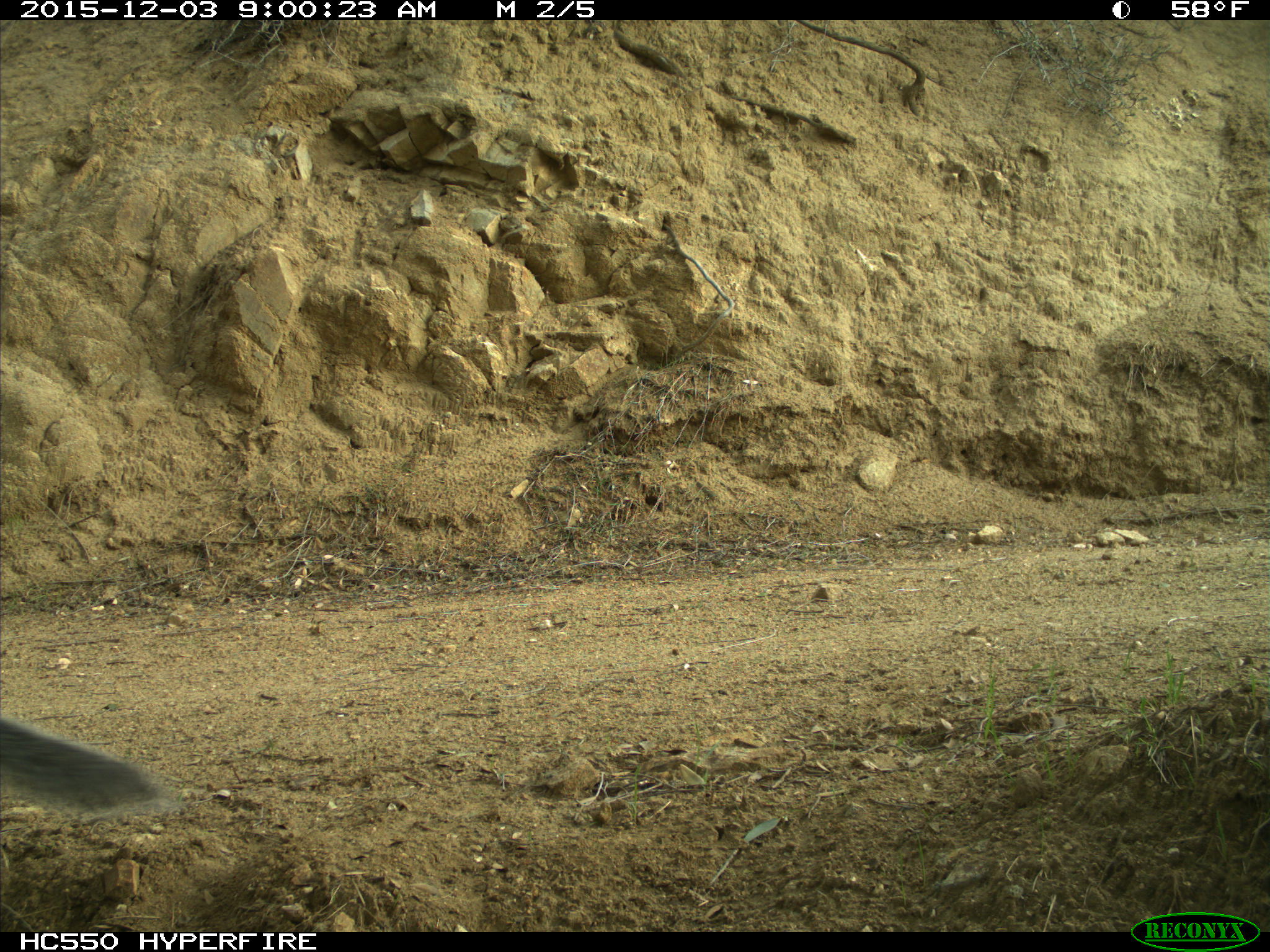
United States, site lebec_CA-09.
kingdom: Animalia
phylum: Chordata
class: Mammalia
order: Rodentia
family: Sciuridae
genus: Sciurus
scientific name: Sciurus carolinensis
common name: eastern gray squirrel